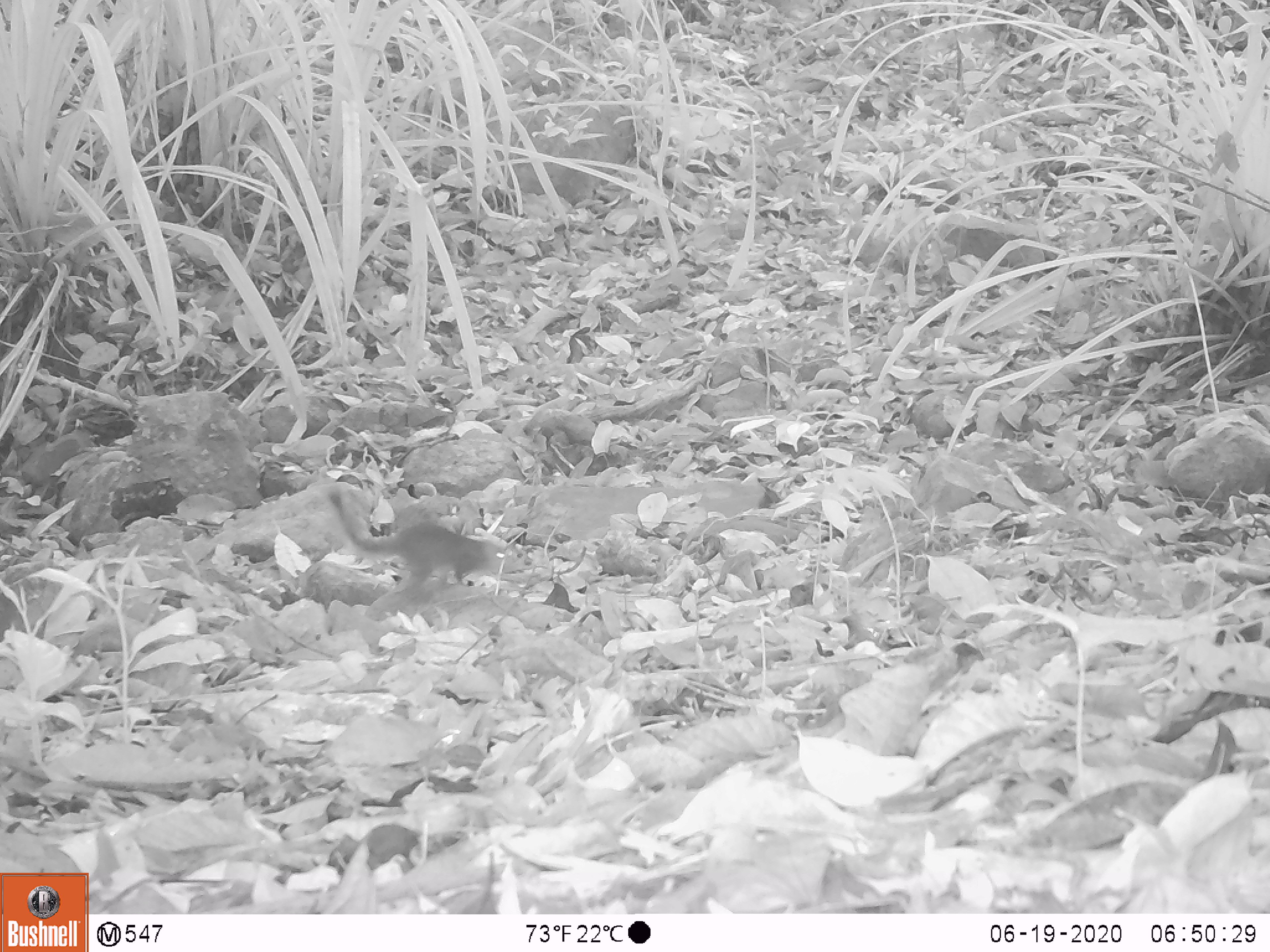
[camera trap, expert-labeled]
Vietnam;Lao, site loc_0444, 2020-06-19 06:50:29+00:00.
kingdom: Animalia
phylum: Chordata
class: Mammalia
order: Rodentia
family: Sciuridae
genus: Sciurus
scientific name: Sciurus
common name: squirrel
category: unidentified squirrel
Unidentified squirrel (squirrel) (Sciurus). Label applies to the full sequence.